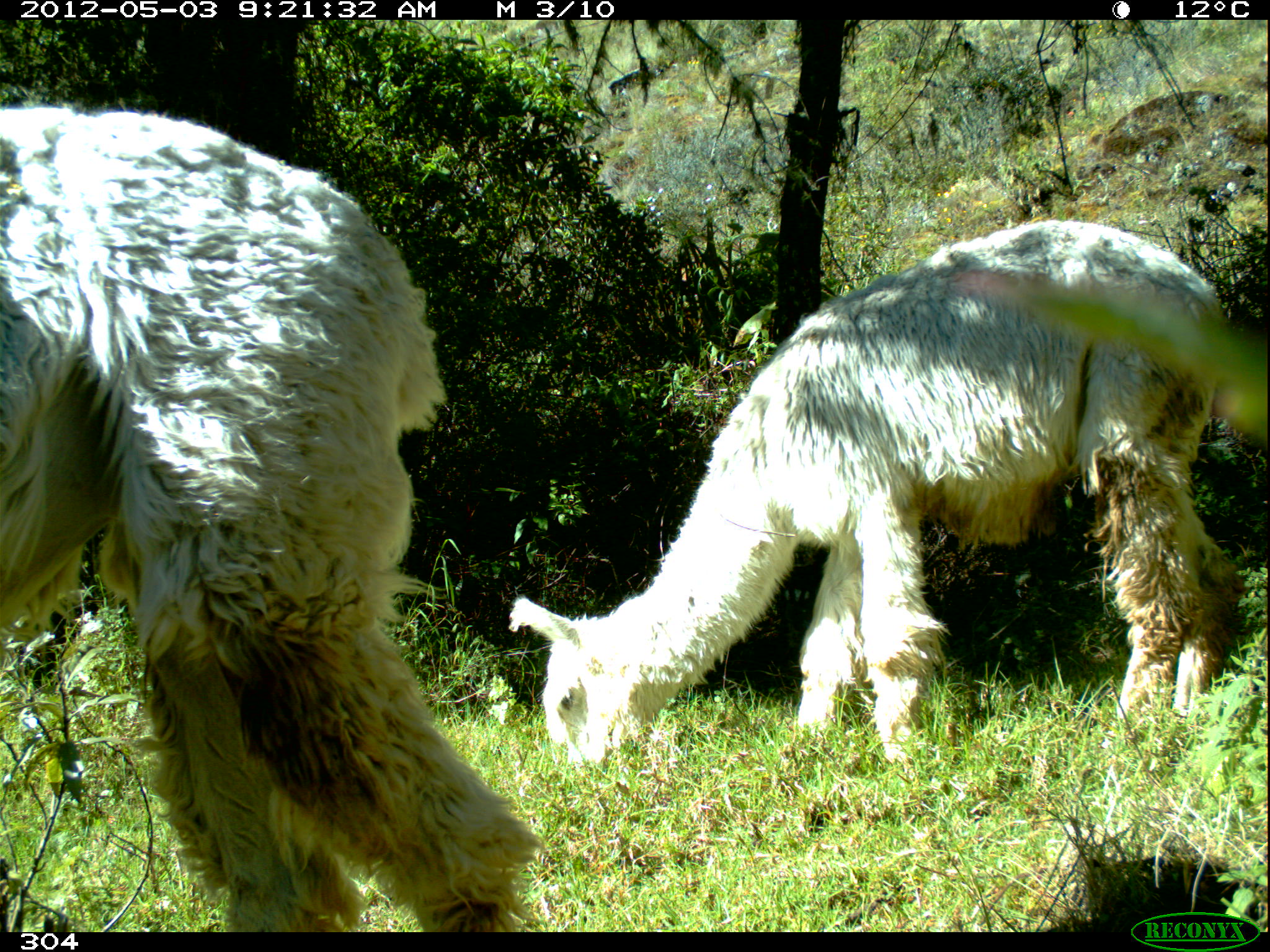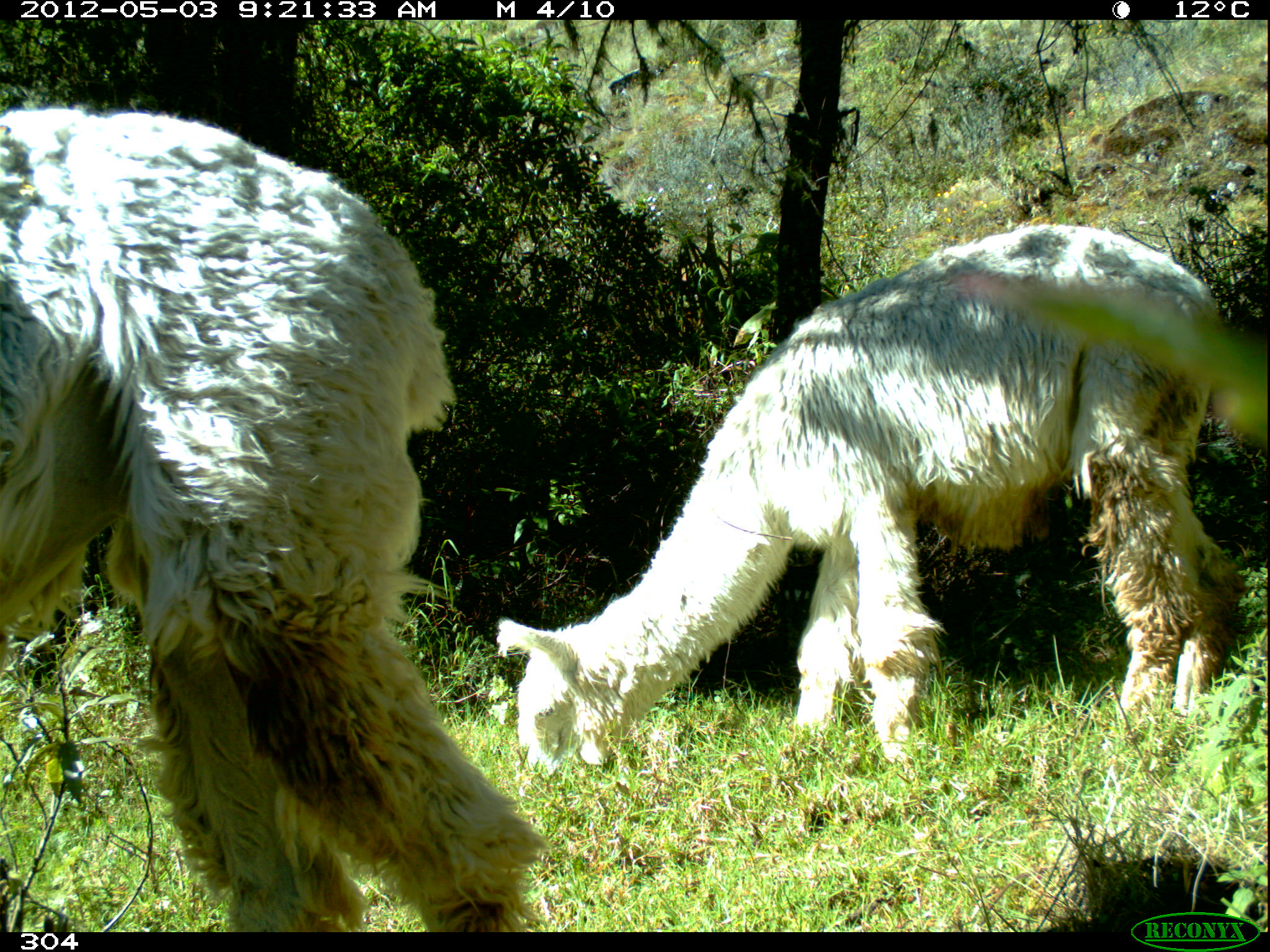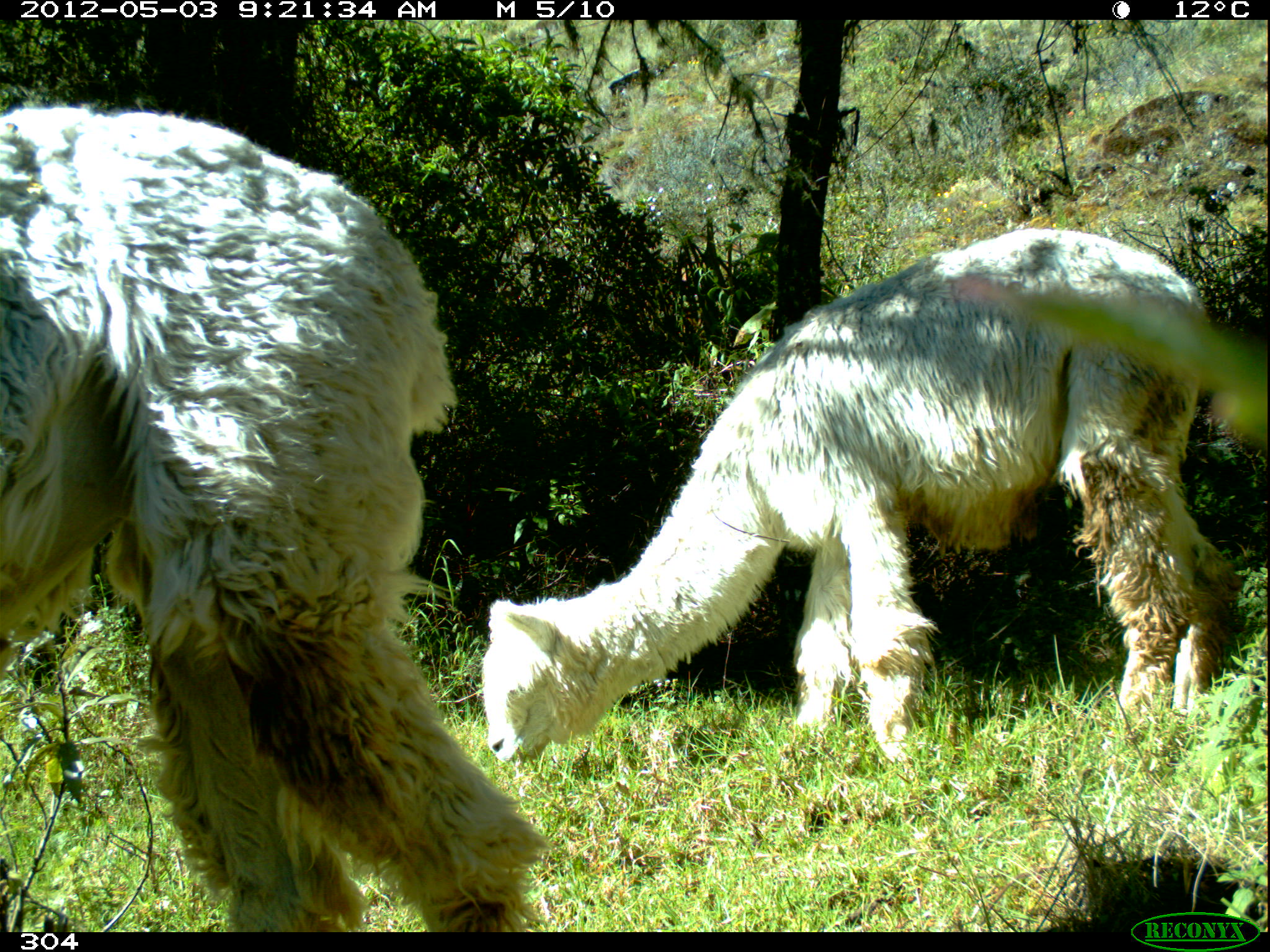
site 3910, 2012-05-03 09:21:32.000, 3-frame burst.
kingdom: Animalia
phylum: Chordata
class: Mammalia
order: Artiodactyla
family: Camelidae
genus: Vicugna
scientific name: Vicugna pacos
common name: alpaca